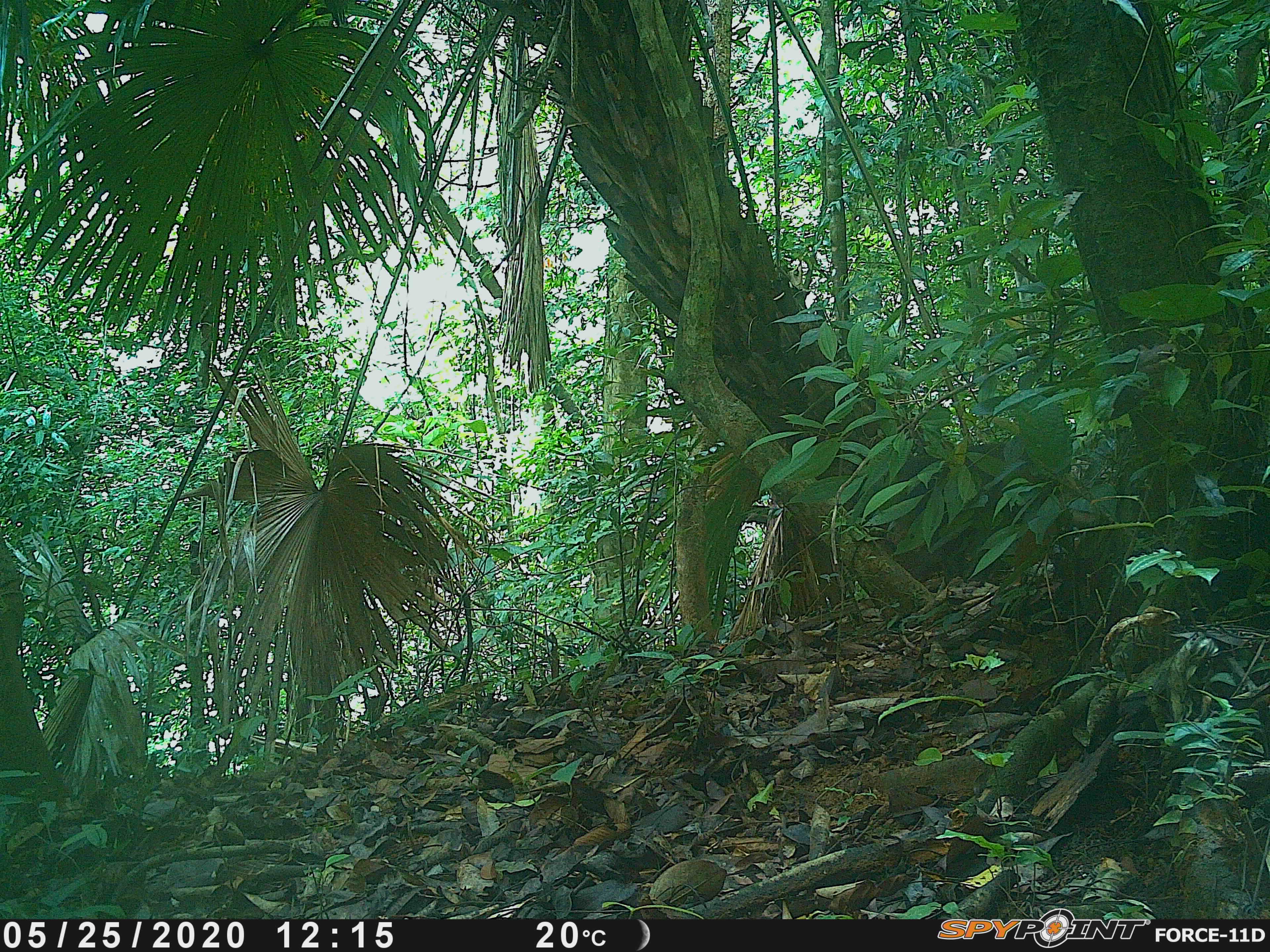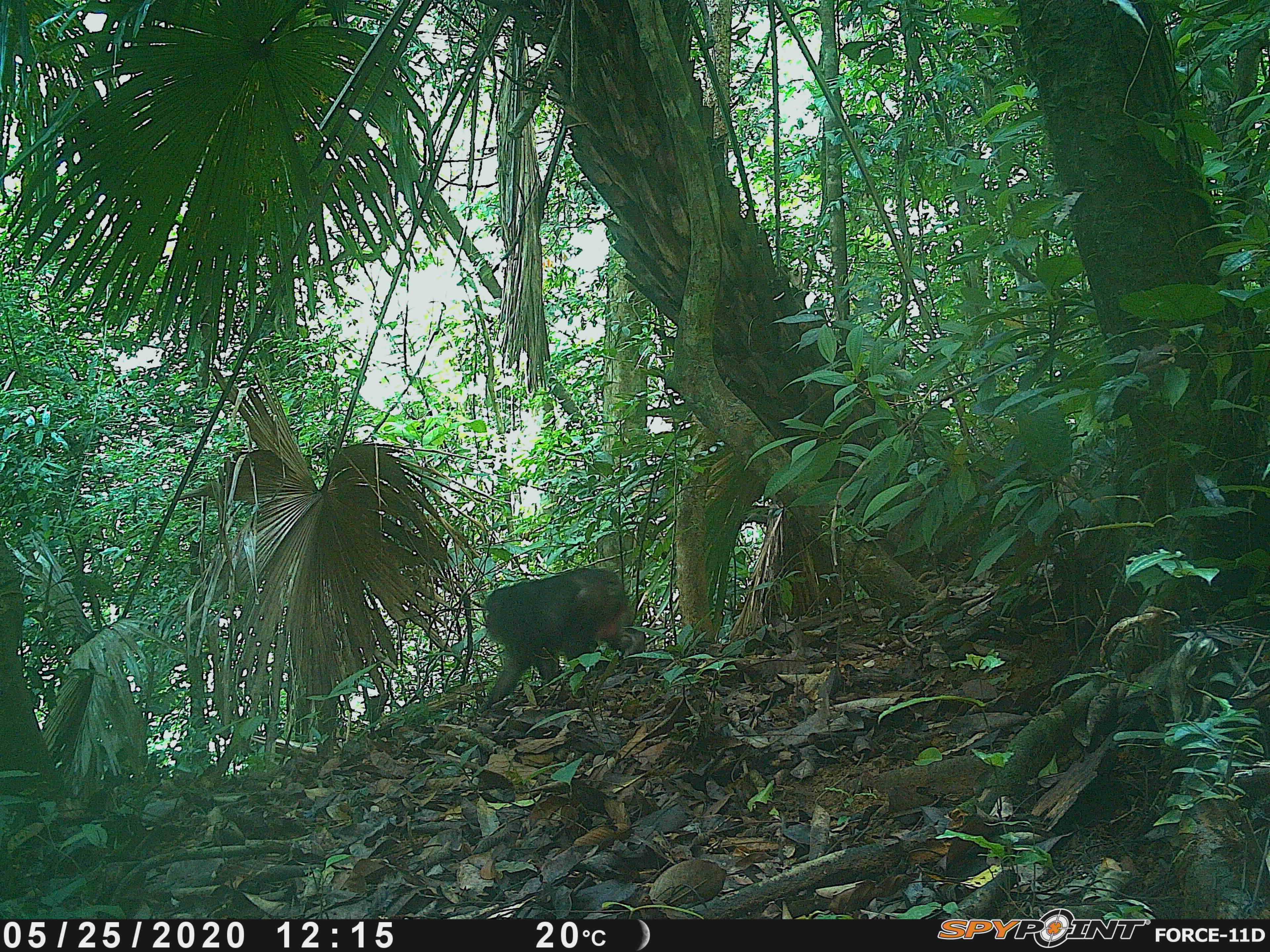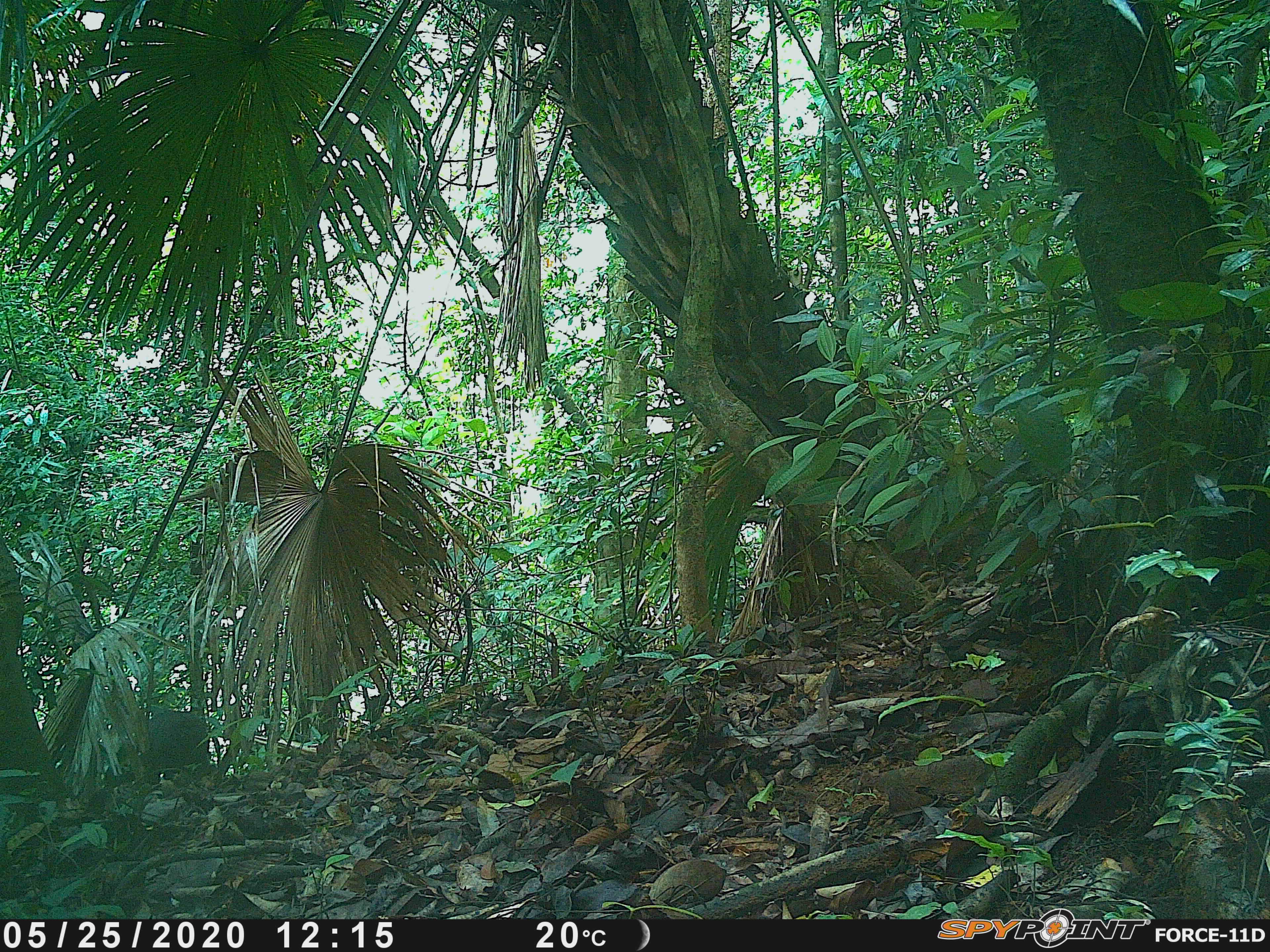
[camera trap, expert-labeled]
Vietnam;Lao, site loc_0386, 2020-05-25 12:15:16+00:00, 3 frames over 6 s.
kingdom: Animalia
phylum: Chordata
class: Mammalia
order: Primates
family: Cercopithecidae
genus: Macaca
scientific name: Macaca arctoides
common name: stump-tailed macaque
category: stump tailed macaque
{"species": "stump tailed macaque (stump-tailed macaque) (Macaca arctoides)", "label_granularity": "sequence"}